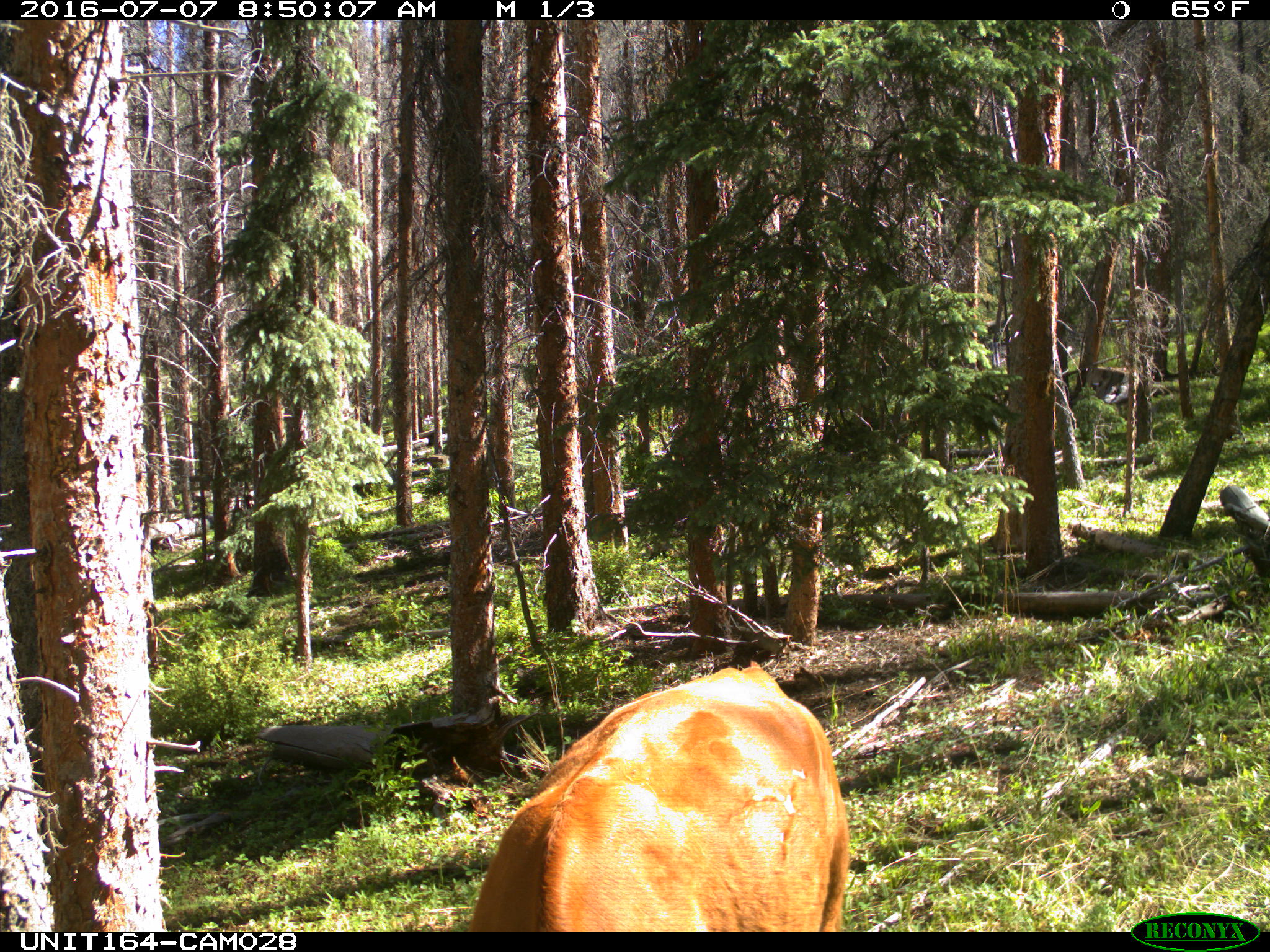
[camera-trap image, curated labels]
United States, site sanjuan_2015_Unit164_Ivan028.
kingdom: Animalia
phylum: Chordata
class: Mammalia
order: Artiodactyla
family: Bovidae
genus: Bos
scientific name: Bos taurus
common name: domestic cow